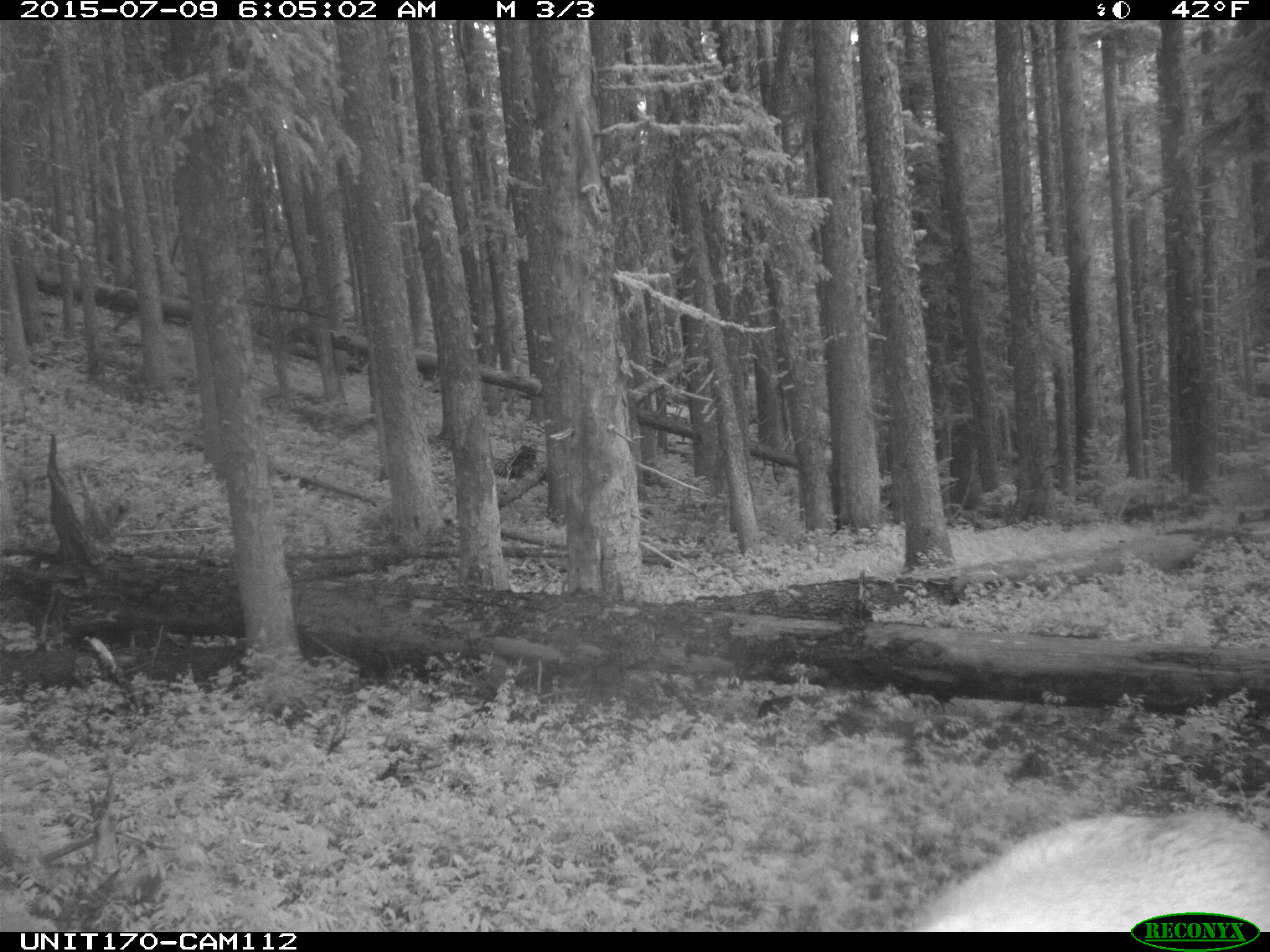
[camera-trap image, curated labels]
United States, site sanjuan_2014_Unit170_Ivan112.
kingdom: Animalia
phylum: Chordata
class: Mammalia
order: Artiodactyla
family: Cervidae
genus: Cervus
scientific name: Cervus elaphus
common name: red deer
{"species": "Cervus elaphus (red deer)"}